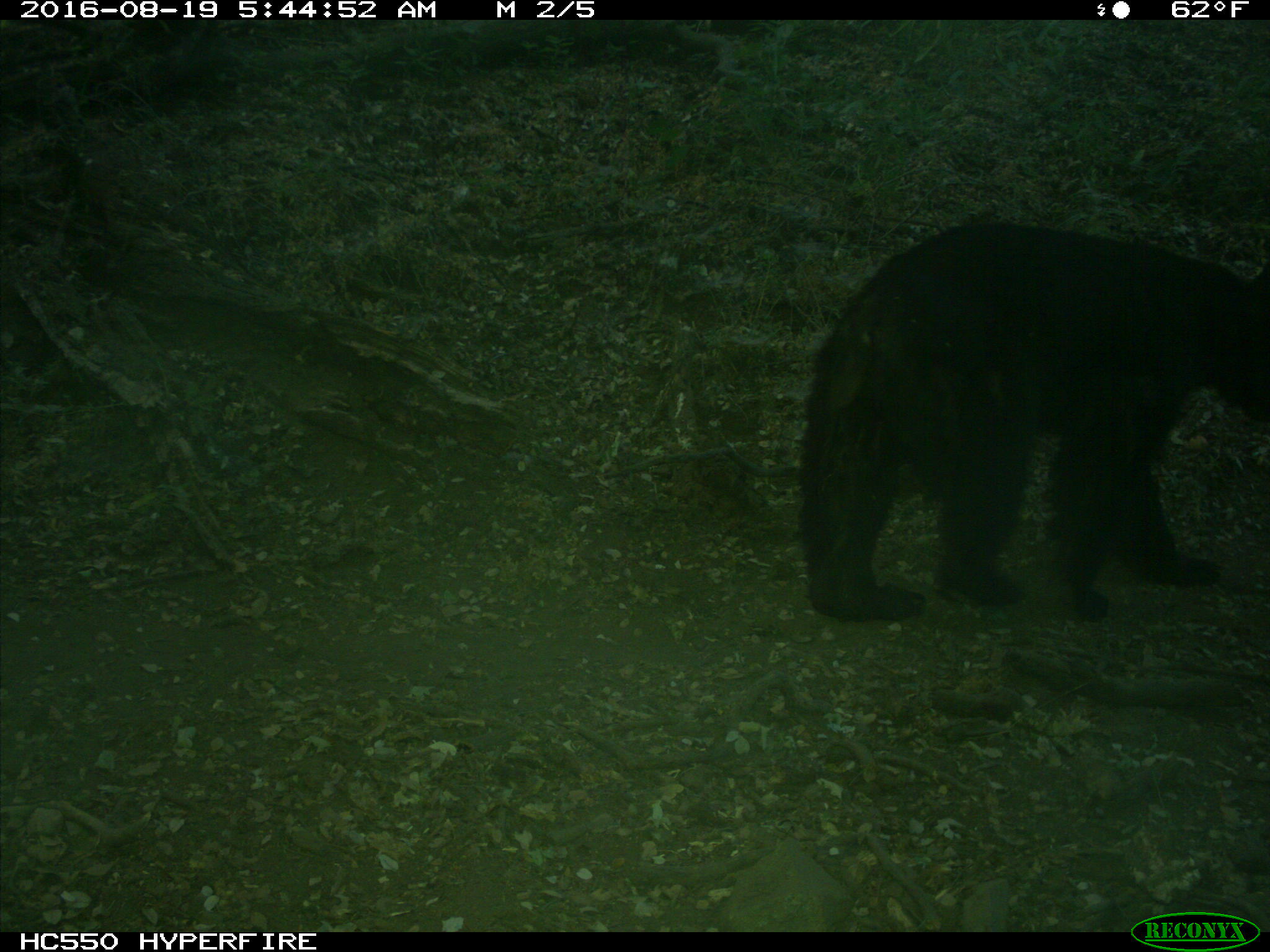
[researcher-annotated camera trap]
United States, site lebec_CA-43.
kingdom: Animalia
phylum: Chordata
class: Mammalia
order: Carnivora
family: Ursidae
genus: Ursus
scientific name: Ursus americanus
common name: american black bear